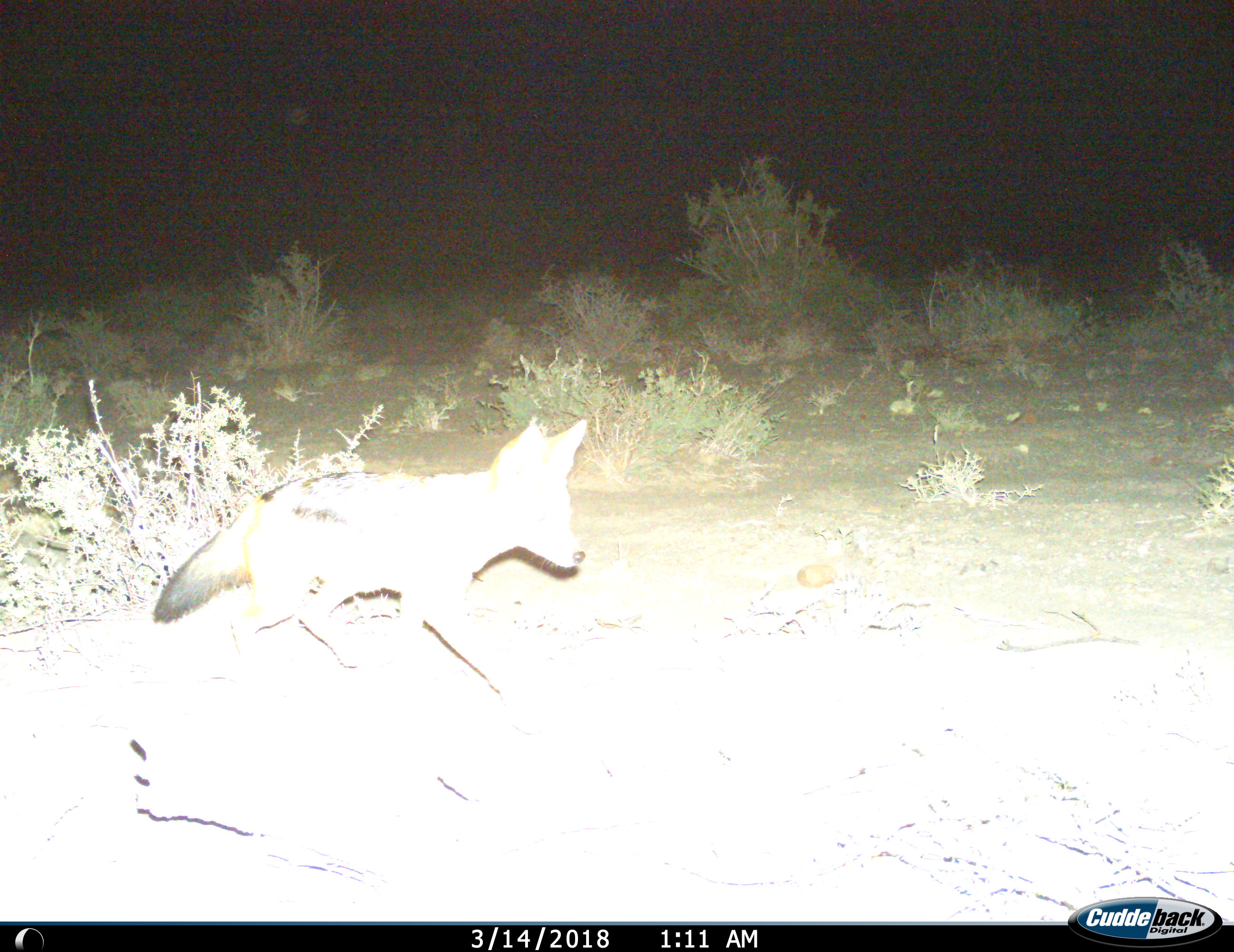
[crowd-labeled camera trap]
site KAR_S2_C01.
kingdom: Animalia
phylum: Chordata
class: Mammalia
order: Carnivora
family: Canidae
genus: Lupulella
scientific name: Lupulella mesomelas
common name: black-backed jackal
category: jackalblackbacked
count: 1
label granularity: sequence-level